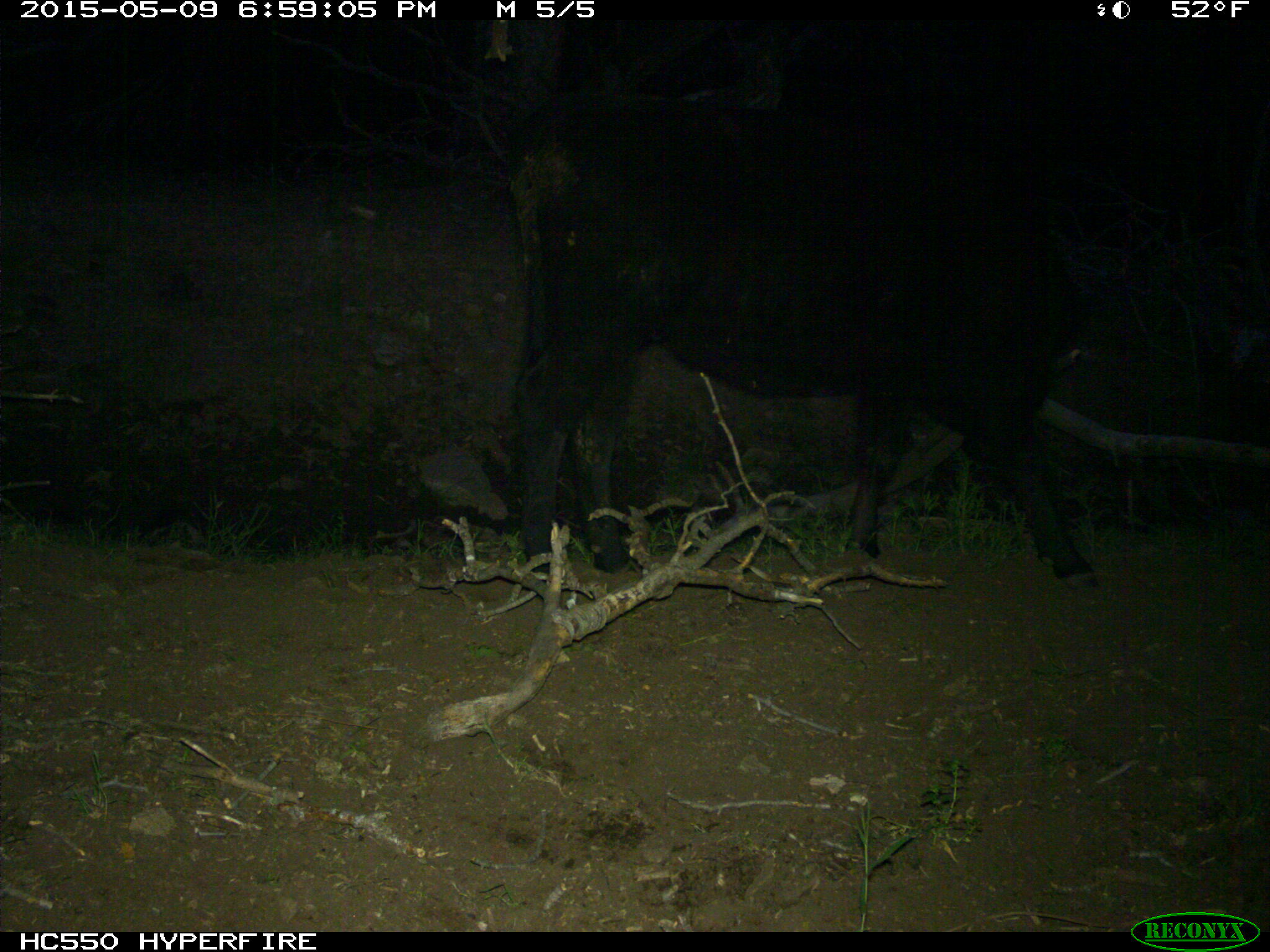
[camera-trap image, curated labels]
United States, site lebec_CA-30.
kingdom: Animalia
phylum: Chordata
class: Mammalia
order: Artiodactyla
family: Bovidae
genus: Bos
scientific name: Bos taurus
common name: domestic cow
Bos taurus (domestic cow).